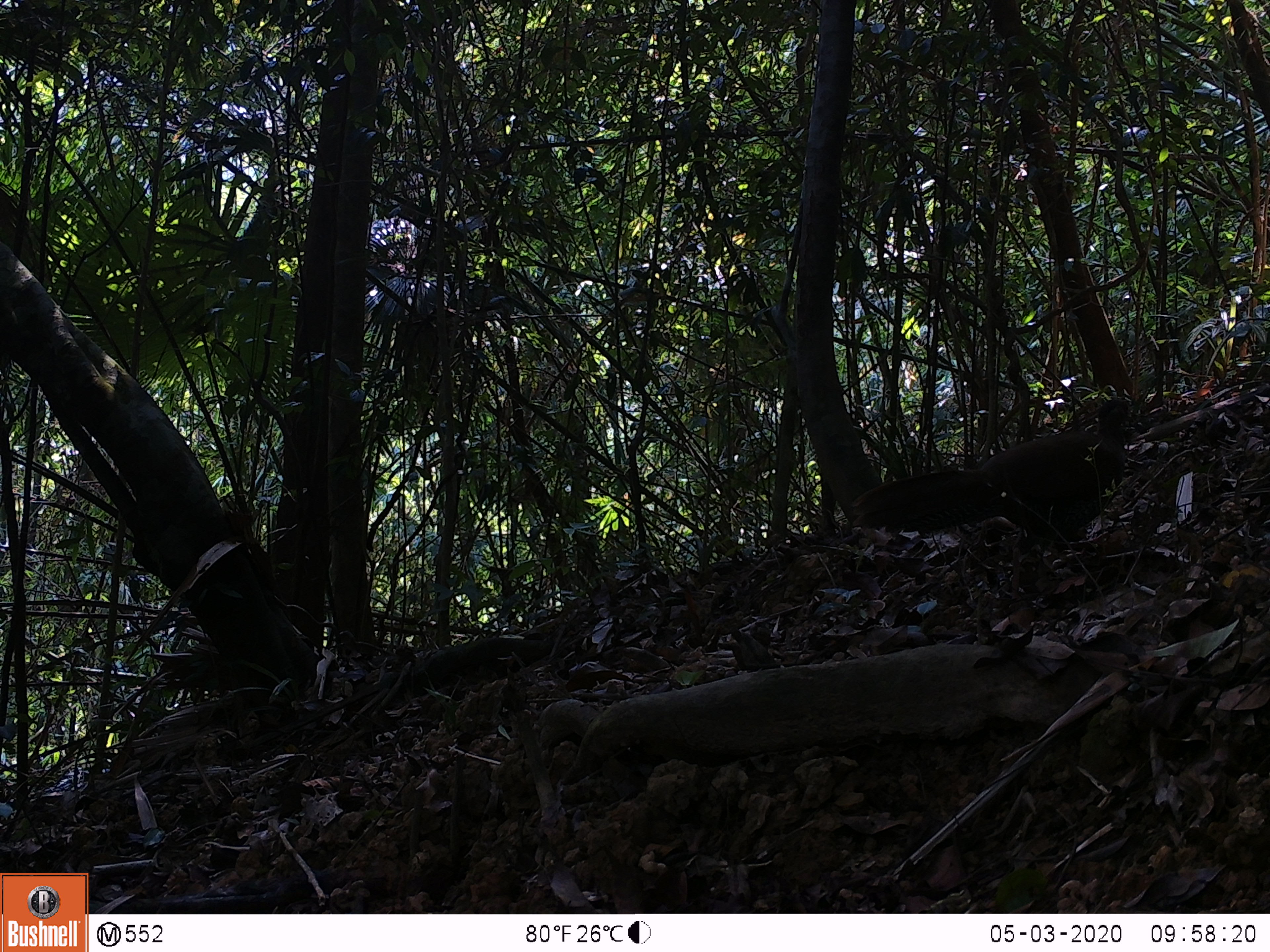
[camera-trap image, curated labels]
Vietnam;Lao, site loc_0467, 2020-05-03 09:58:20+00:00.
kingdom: Animalia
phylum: Chordata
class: Aves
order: Galliformes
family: Phasianidae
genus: Lophura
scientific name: Lophura nycthemera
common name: silver pheasant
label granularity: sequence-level